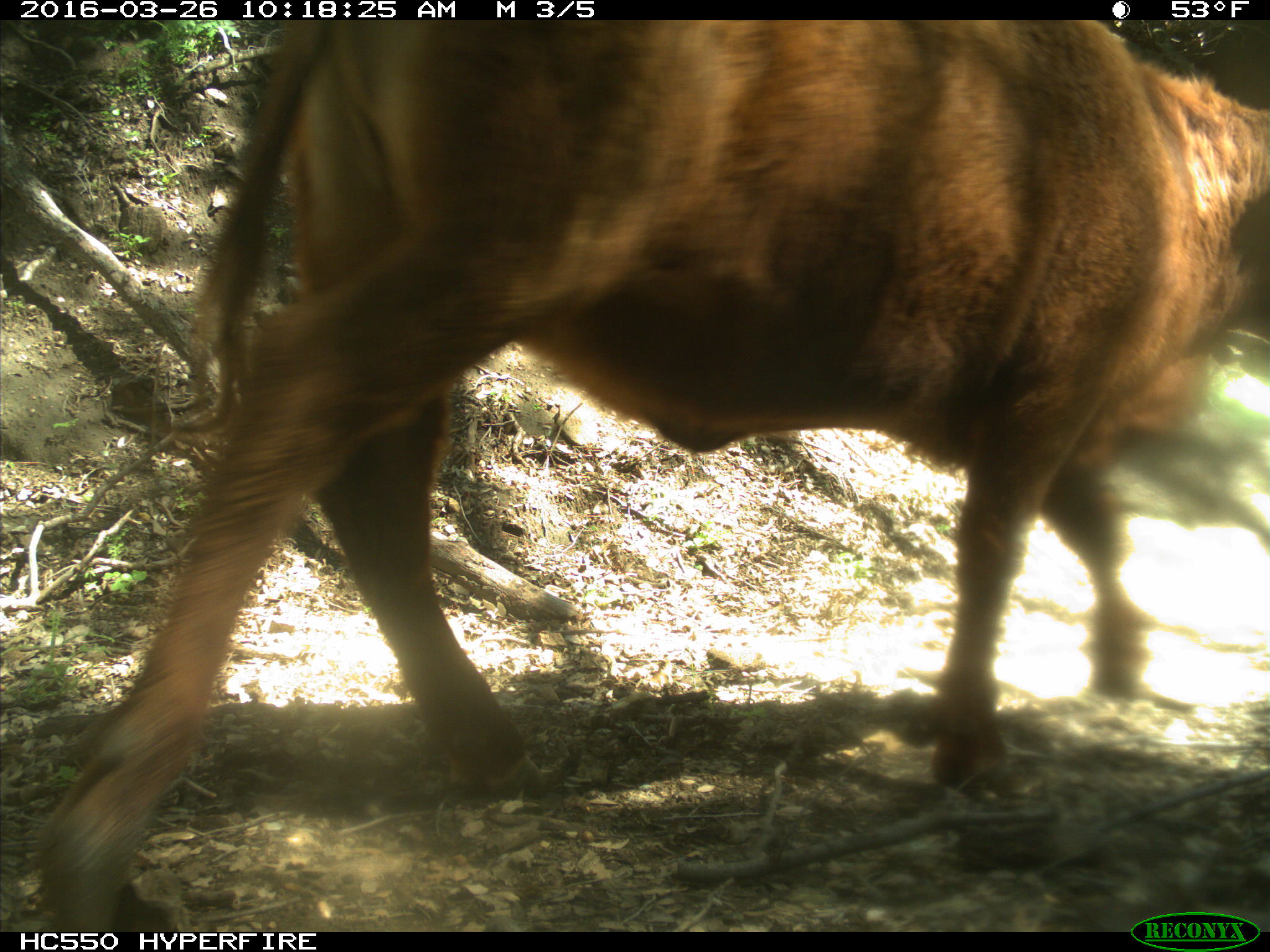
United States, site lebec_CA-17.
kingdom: Animalia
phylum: Chordata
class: Mammalia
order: Artiodactyla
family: Bovidae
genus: Bos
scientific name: Bos taurus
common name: domestic cow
Bos taurus (domestic cow).